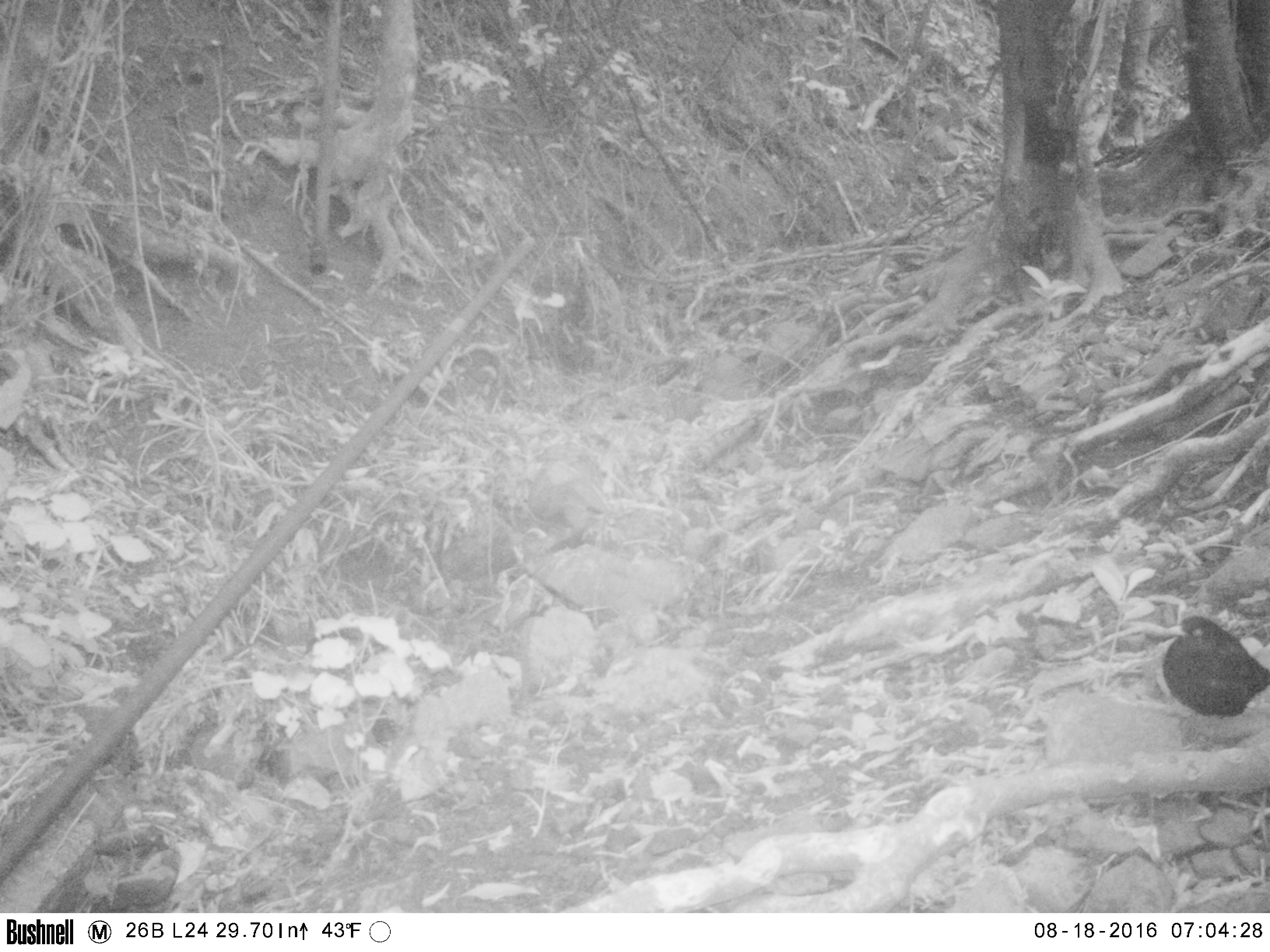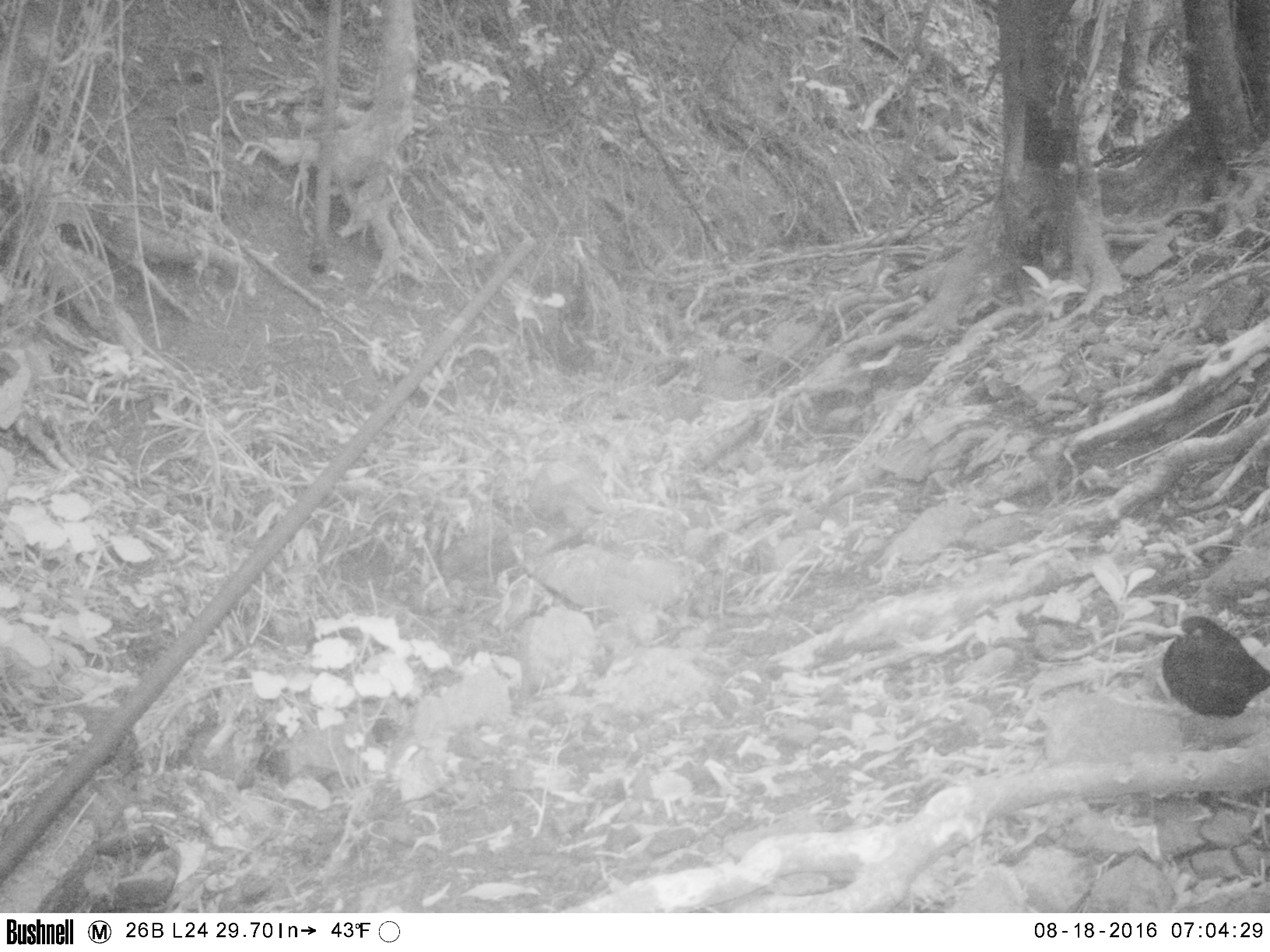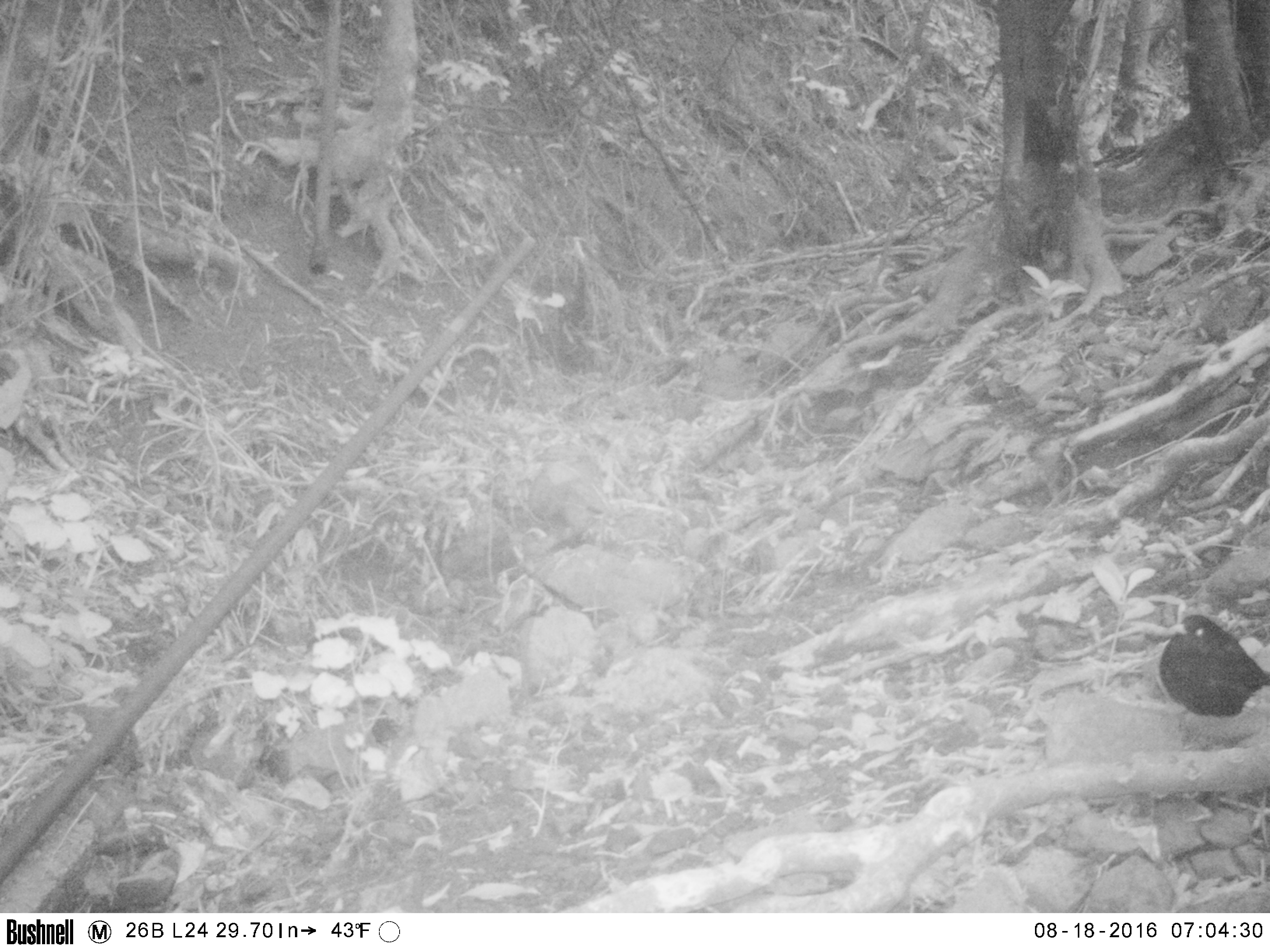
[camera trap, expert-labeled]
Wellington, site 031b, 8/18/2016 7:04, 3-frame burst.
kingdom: Animalia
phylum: Chordata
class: Aves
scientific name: Aves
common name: bird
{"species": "bird (Aves)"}